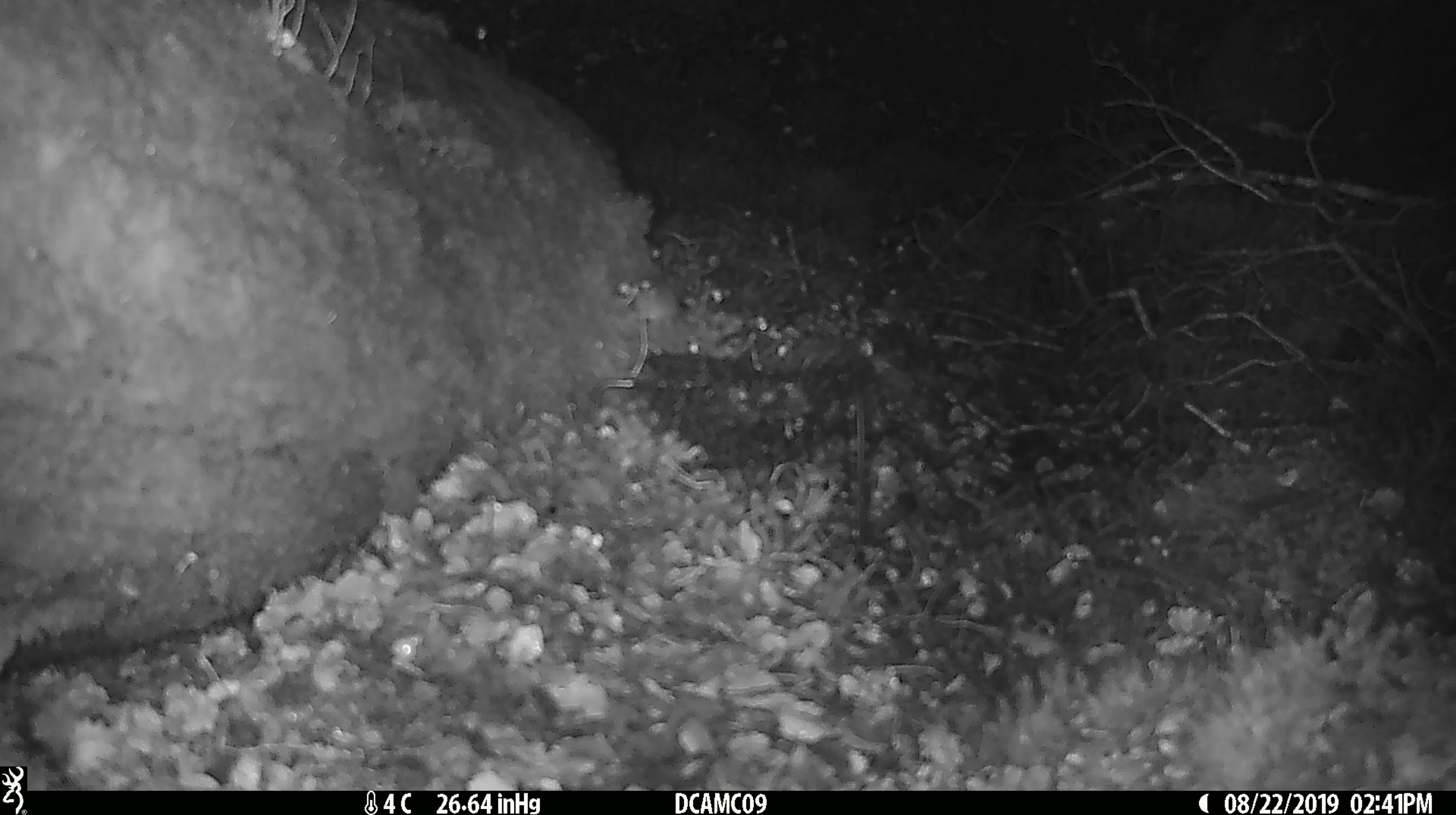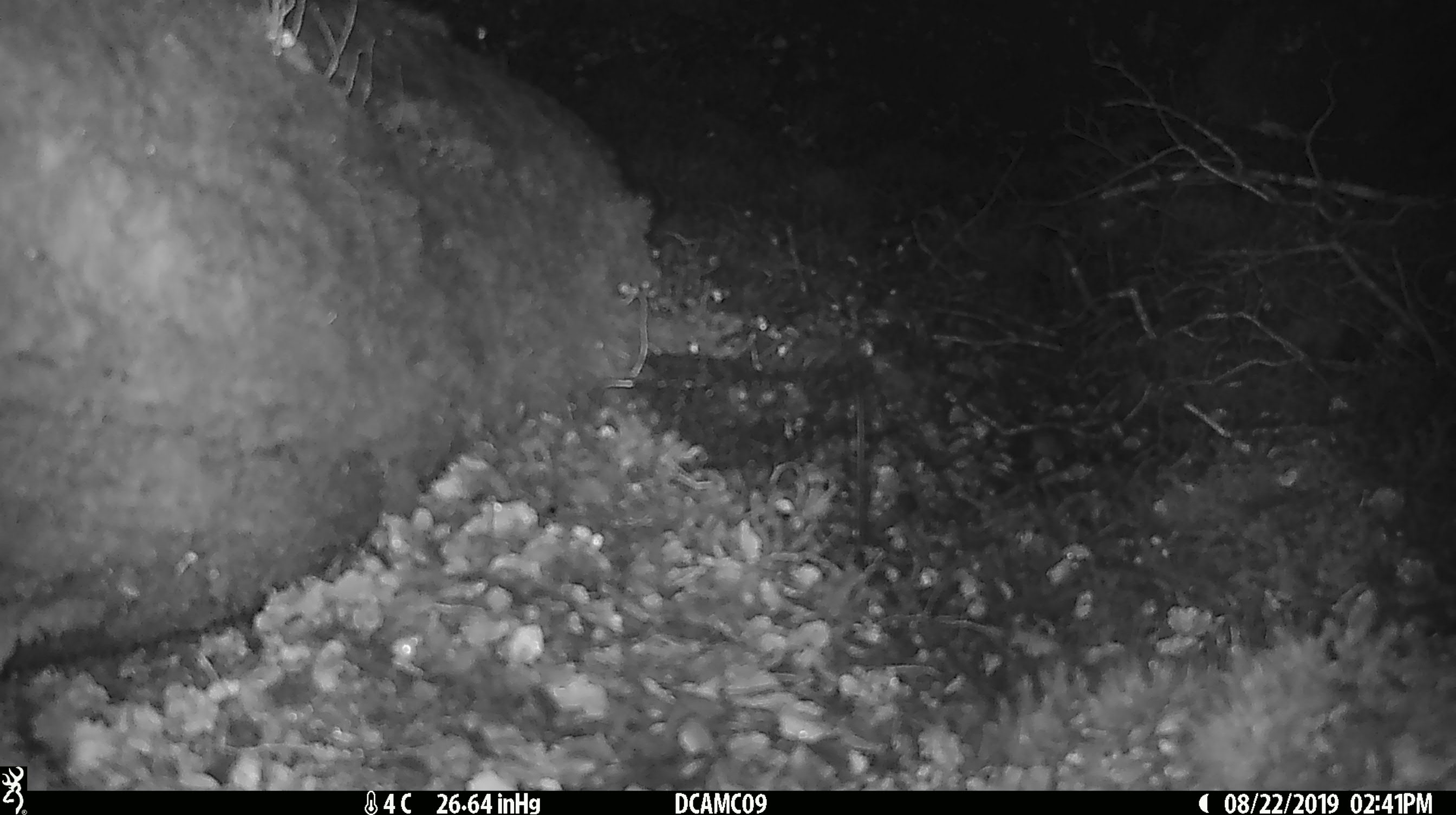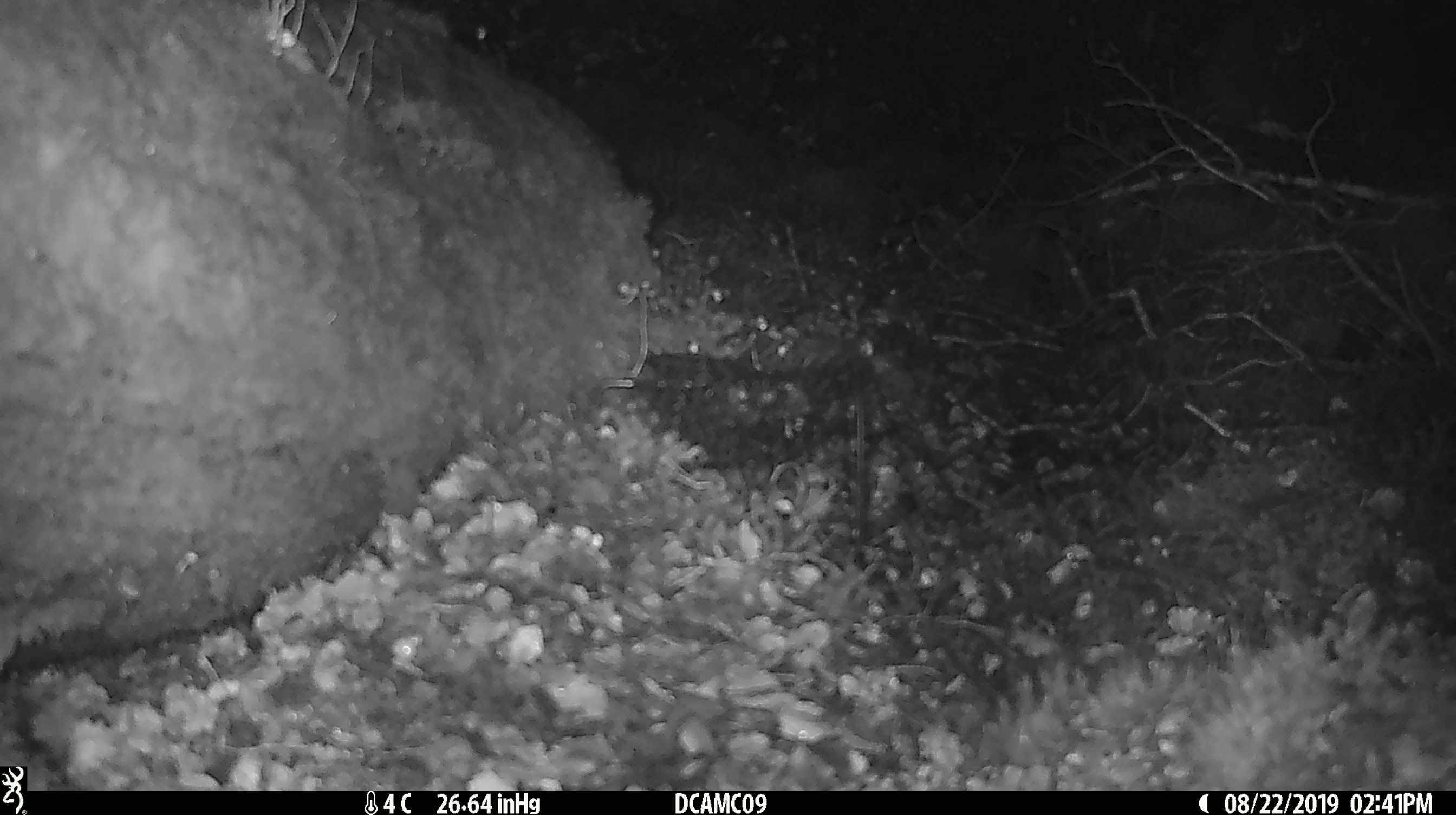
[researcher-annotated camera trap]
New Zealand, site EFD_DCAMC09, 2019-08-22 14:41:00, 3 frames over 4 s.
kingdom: Animalia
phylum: Chordata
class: Mammalia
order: Rodentia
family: Muridae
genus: Mus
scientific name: Mus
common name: mouse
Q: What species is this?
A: Mouse (Mus).